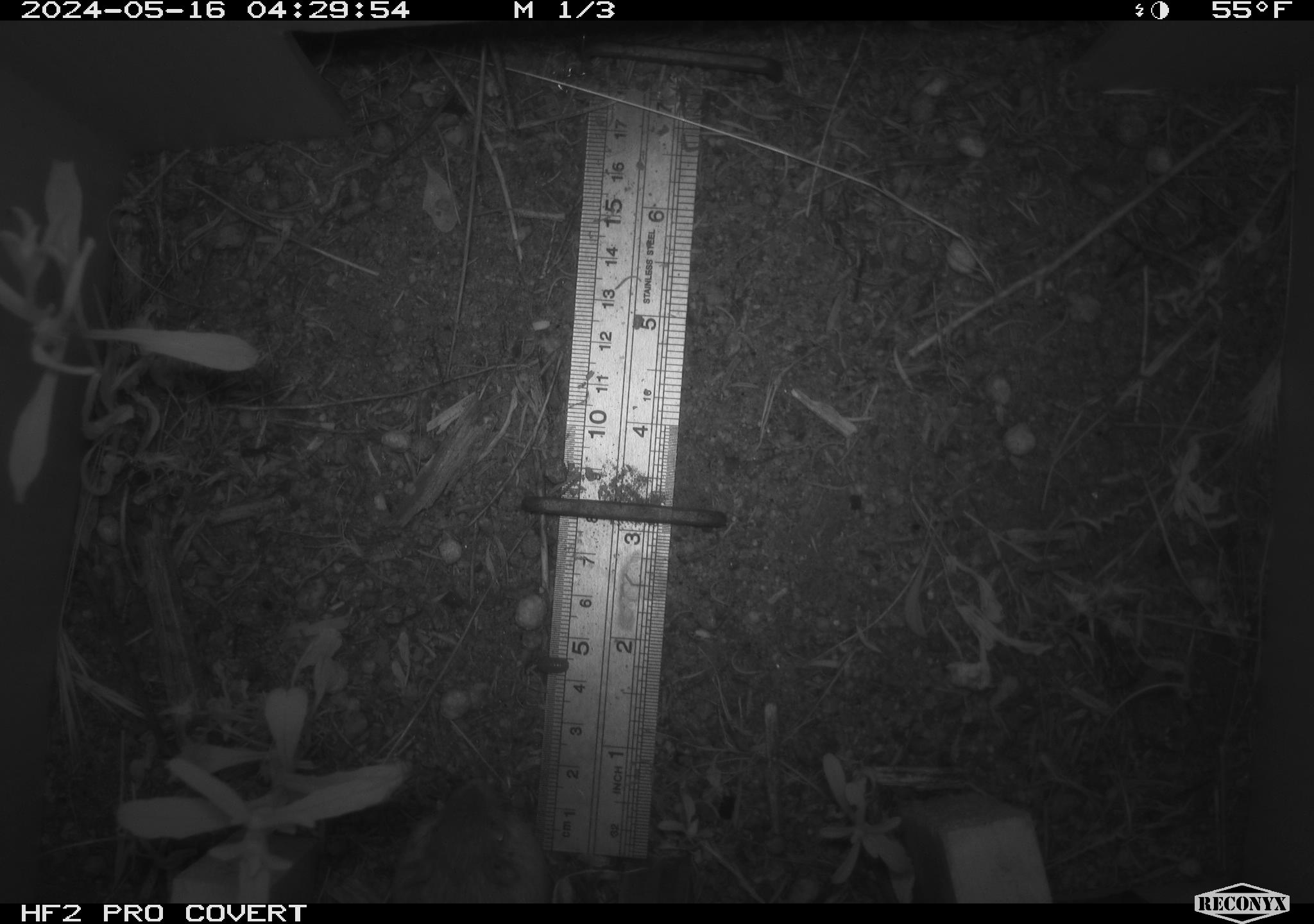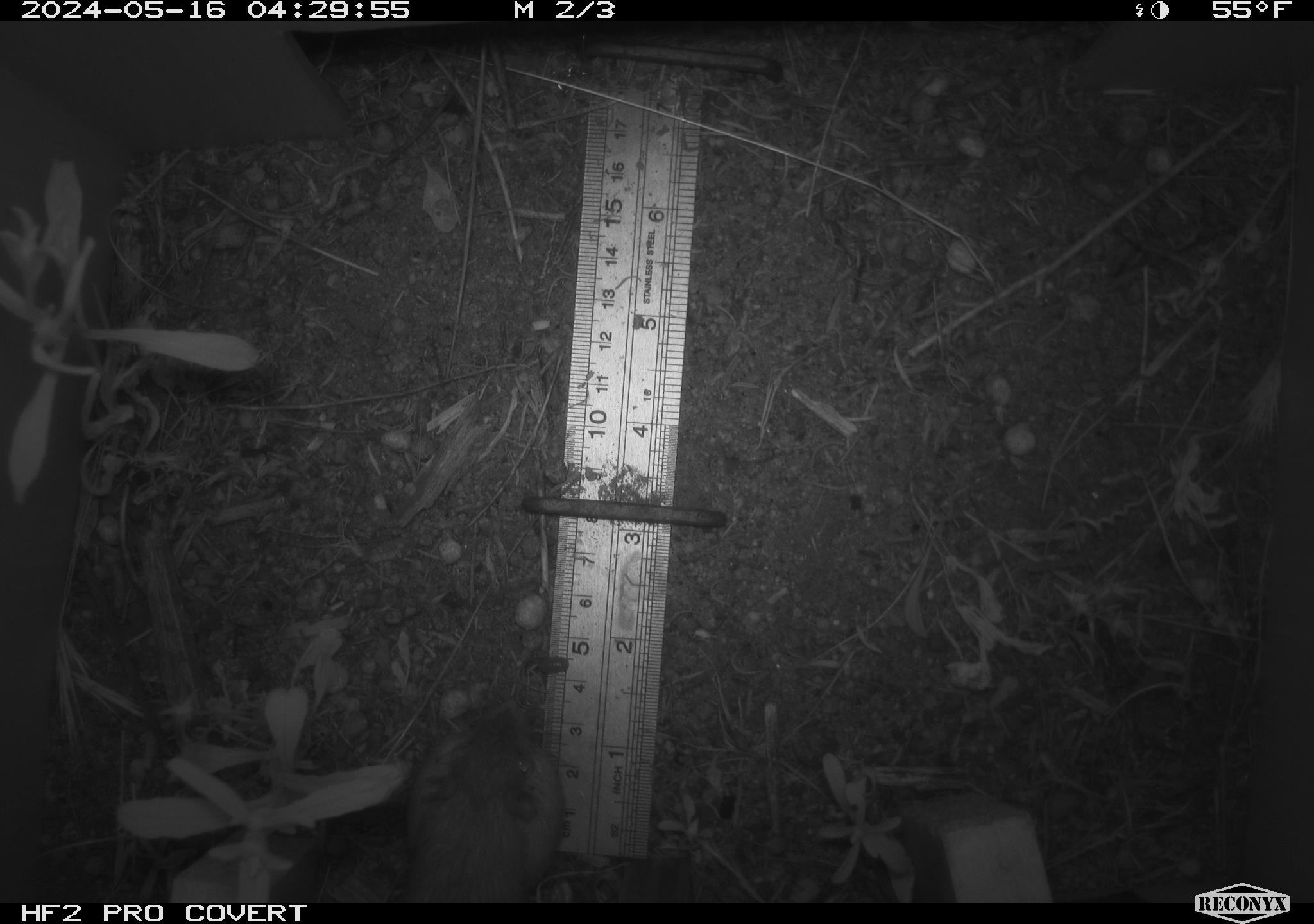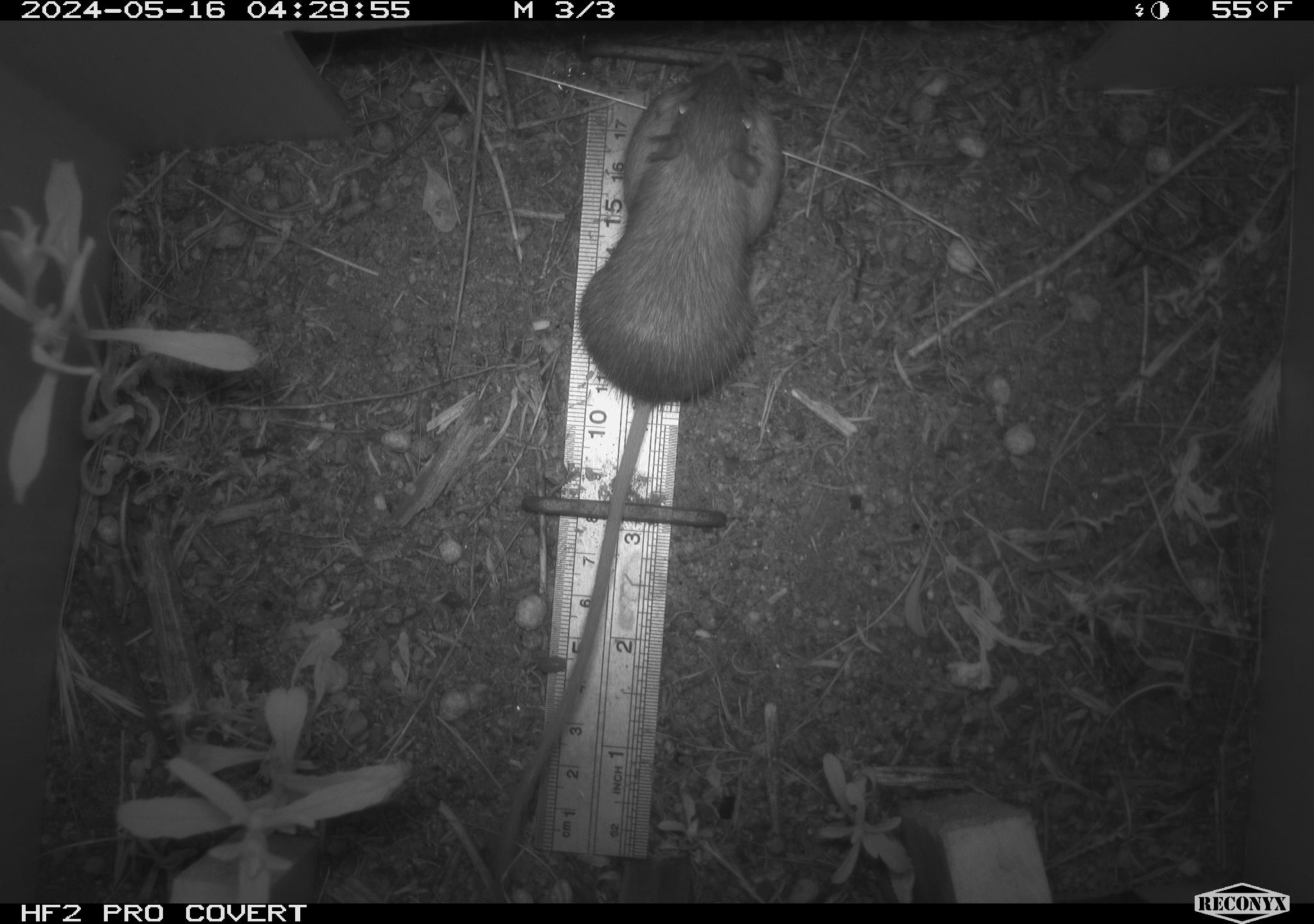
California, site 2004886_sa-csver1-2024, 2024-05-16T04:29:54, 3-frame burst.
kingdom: Animalia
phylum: Chordata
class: Mammalia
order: Rodentia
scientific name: Rodentia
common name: rodent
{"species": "rodent (Rodentia)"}